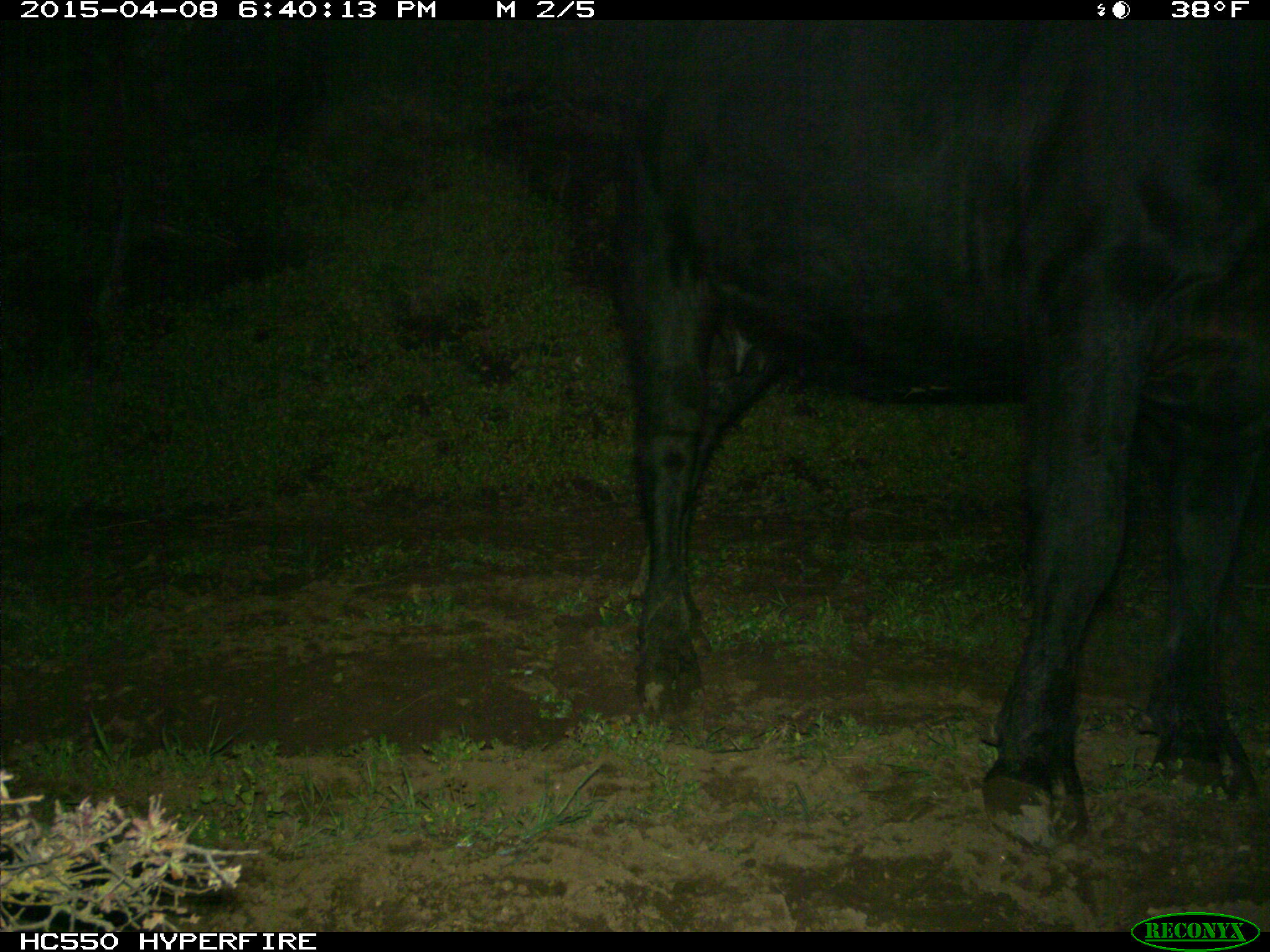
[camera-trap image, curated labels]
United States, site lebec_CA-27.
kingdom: Animalia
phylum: Chordata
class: Mammalia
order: Artiodactyla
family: Bovidae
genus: Bos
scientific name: Bos taurus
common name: domestic cow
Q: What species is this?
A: Bos taurus (domestic cow).